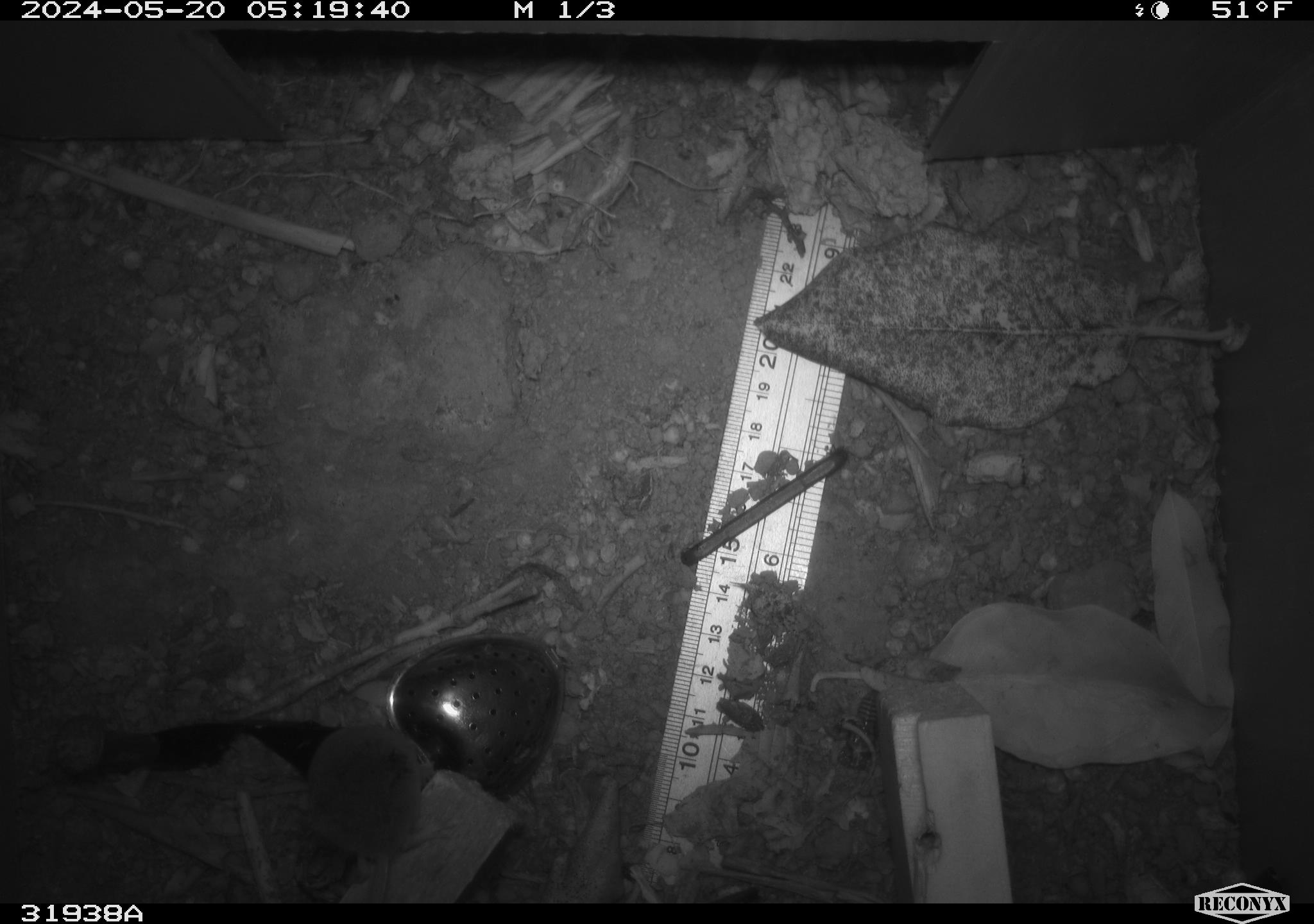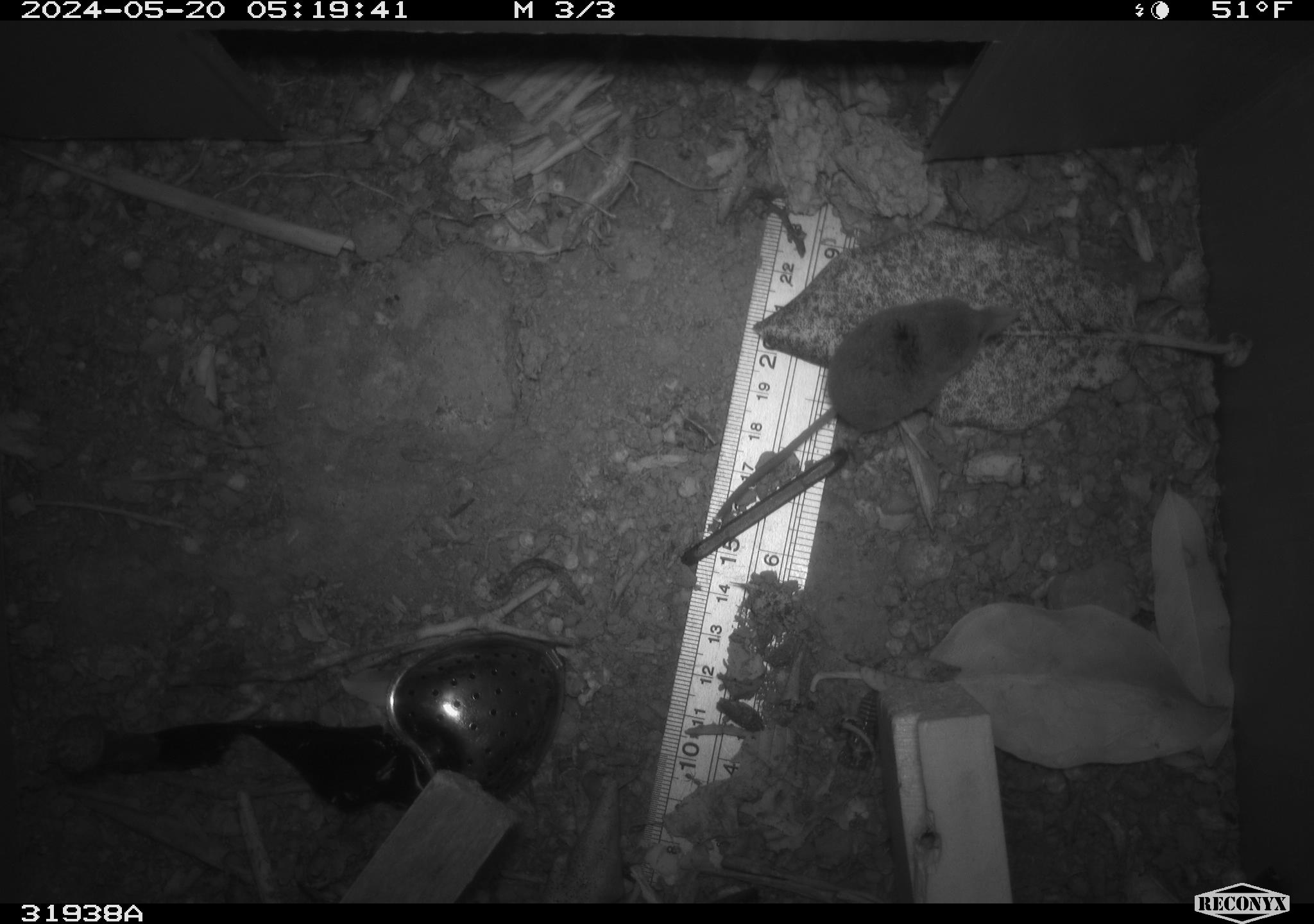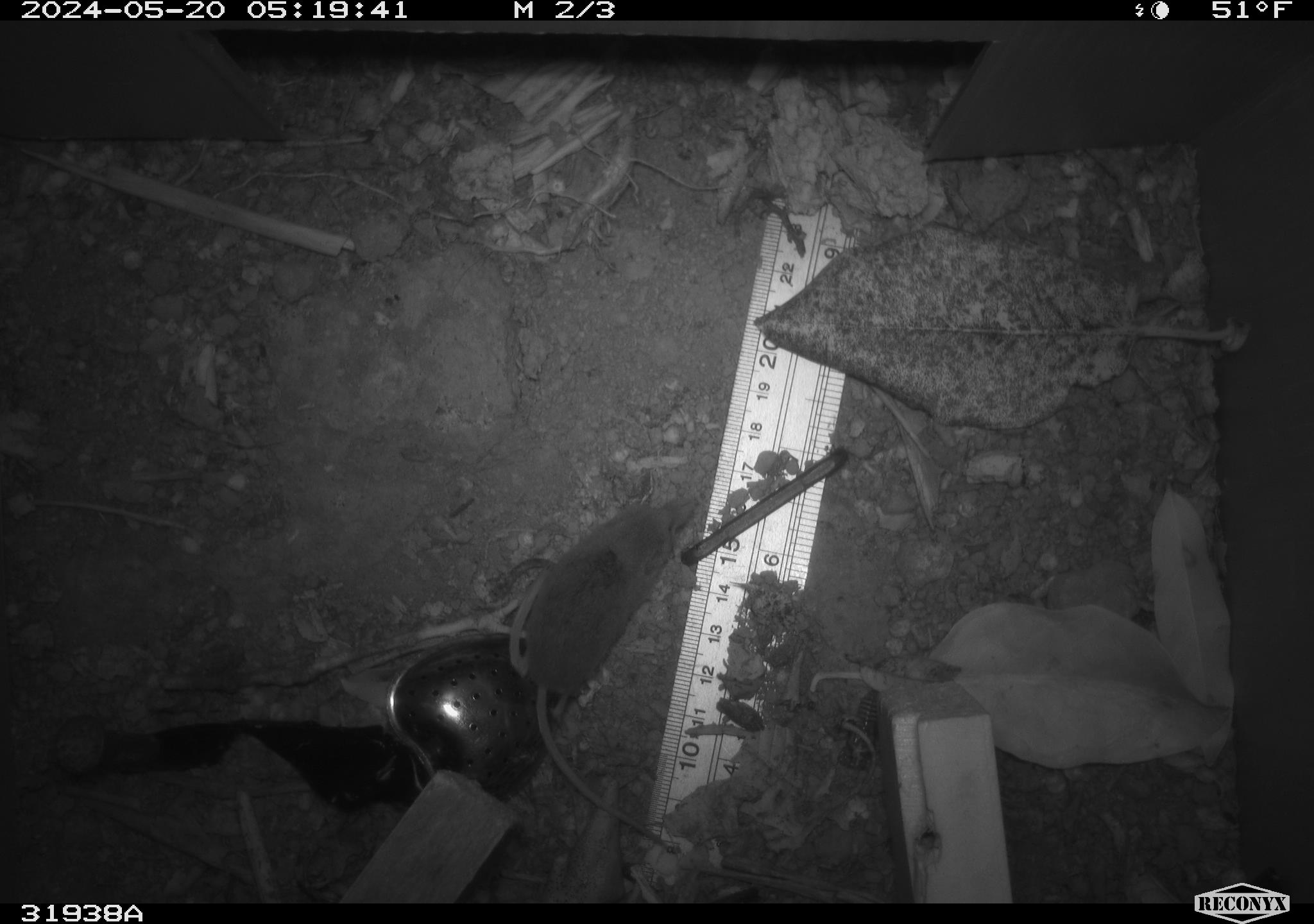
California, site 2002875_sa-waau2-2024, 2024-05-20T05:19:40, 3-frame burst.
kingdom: Animalia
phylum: Chordata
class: Mammalia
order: Eulipotyphla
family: Soricidae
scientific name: Soricidae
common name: shrews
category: soricidae family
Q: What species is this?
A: Soricidae family (shrews) (Soricidae).